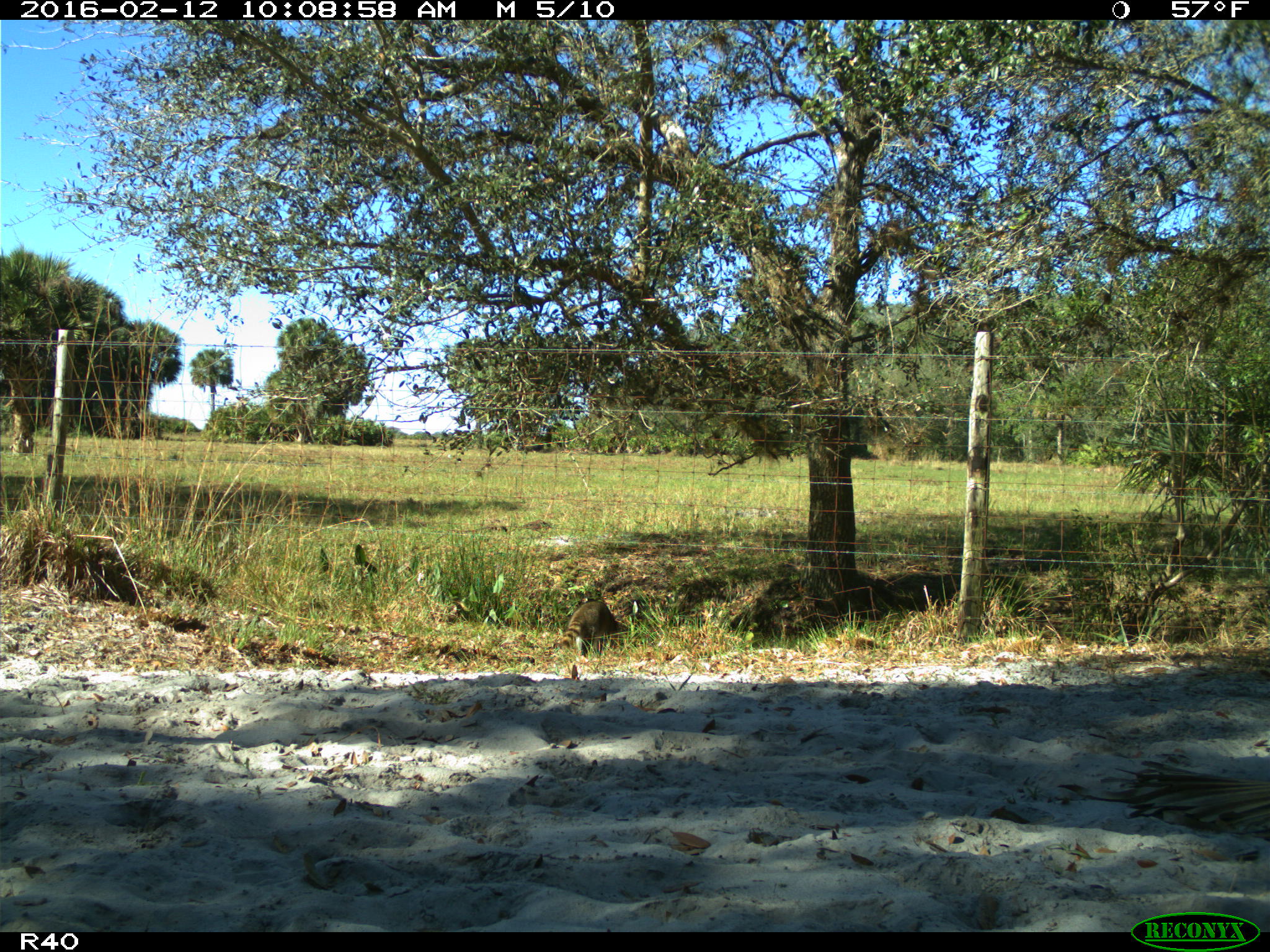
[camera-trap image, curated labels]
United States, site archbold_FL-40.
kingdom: Animalia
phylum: Chordata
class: Mammalia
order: Carnivora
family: Procyonidae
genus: Procyon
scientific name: Procyon lotor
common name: common raccoon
Procyon lotor (common raccoon).